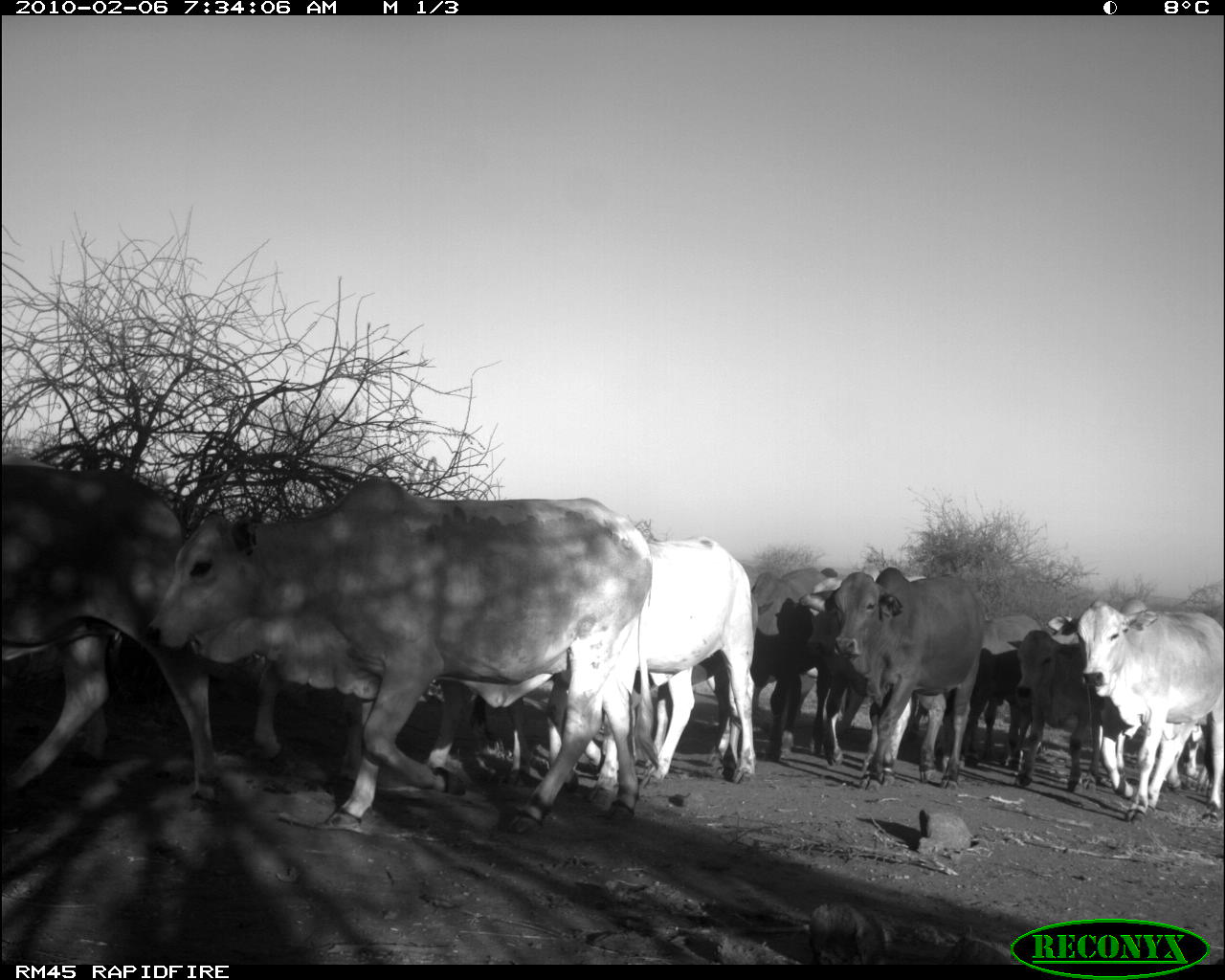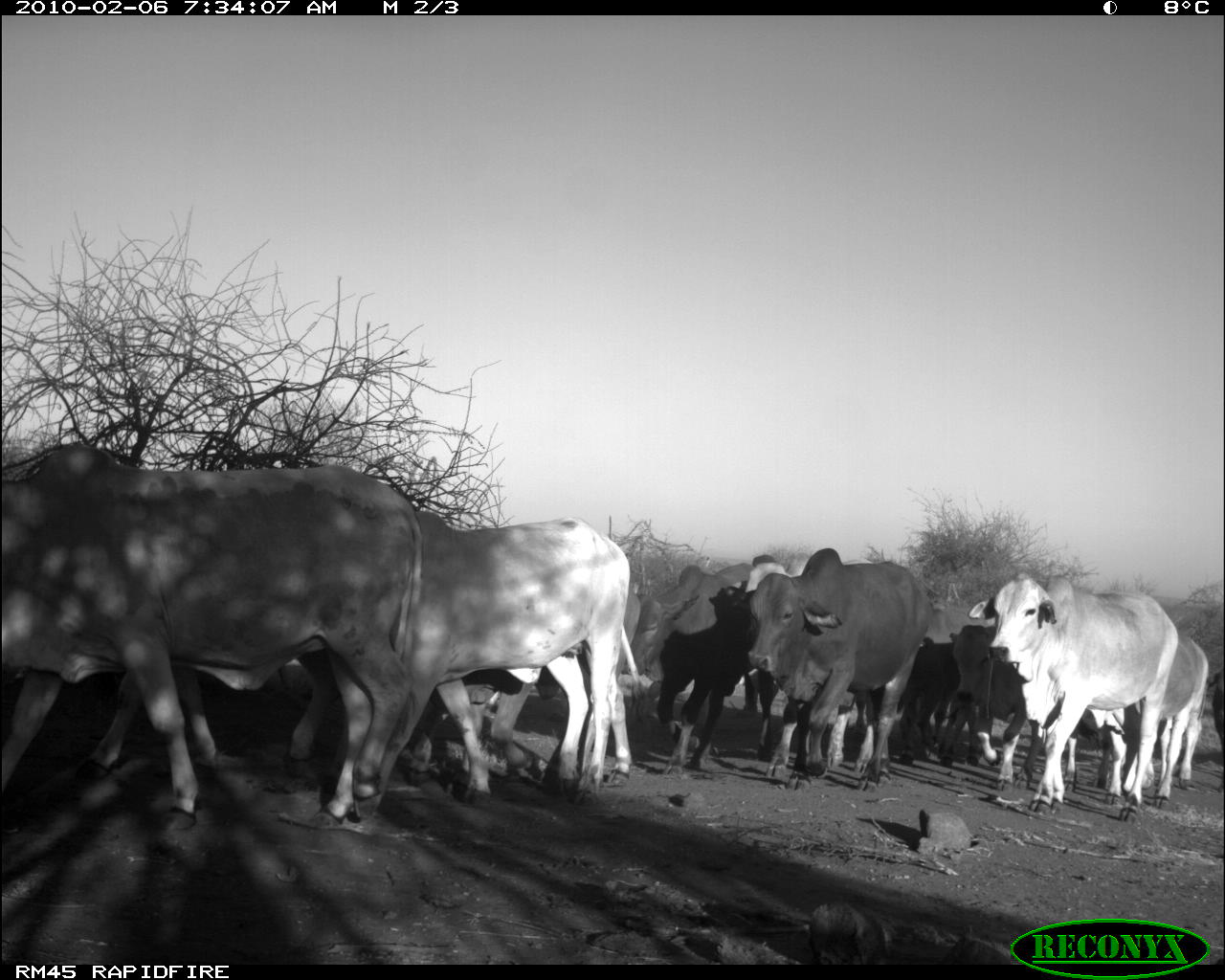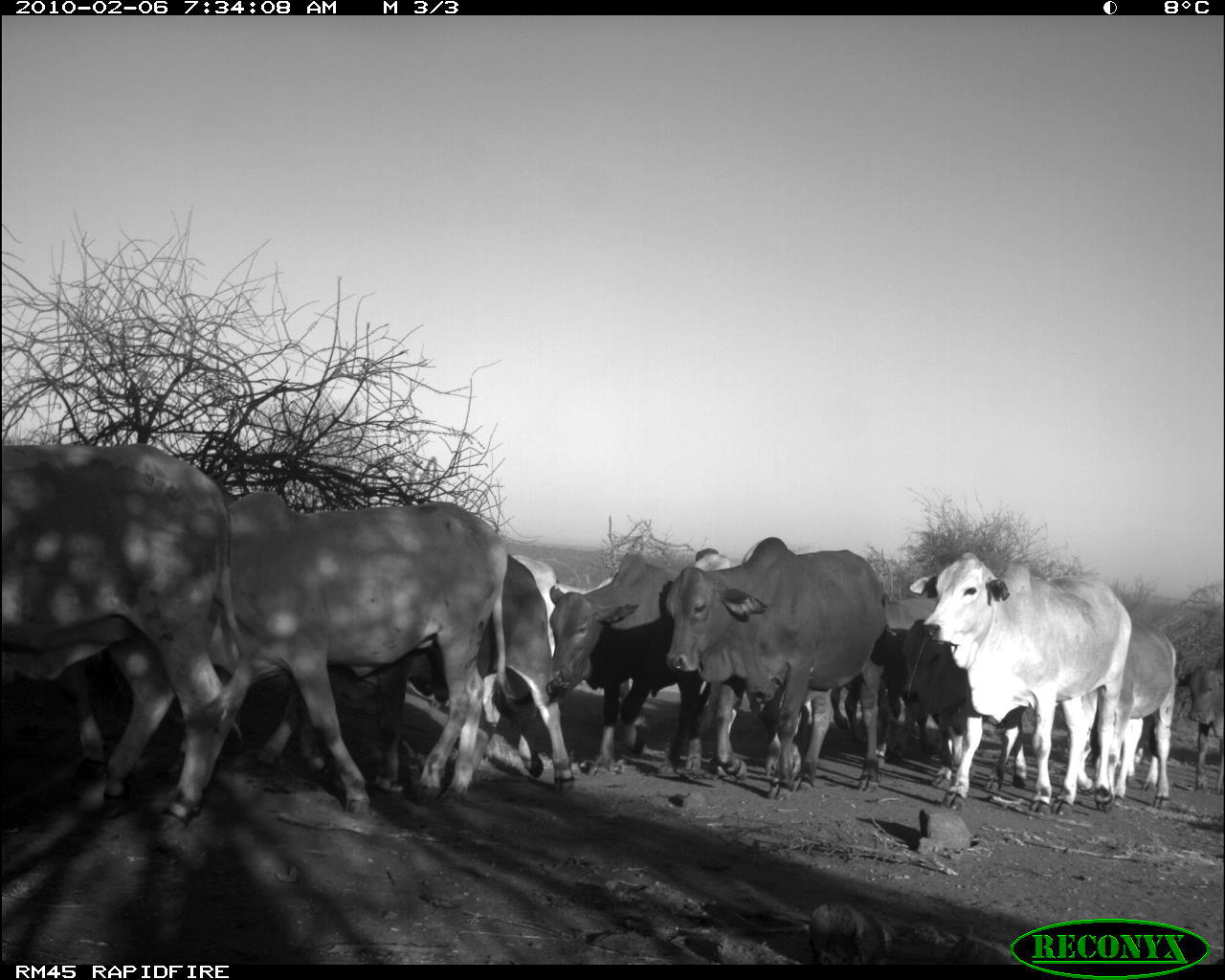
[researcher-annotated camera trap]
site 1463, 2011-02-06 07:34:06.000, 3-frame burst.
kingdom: Animalia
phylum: Chordata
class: Mammalia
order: Artiodactyla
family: Bovidae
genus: Bos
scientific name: Bos taurus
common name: domestic cattle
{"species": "Bos taurus (domestic cattle)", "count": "15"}